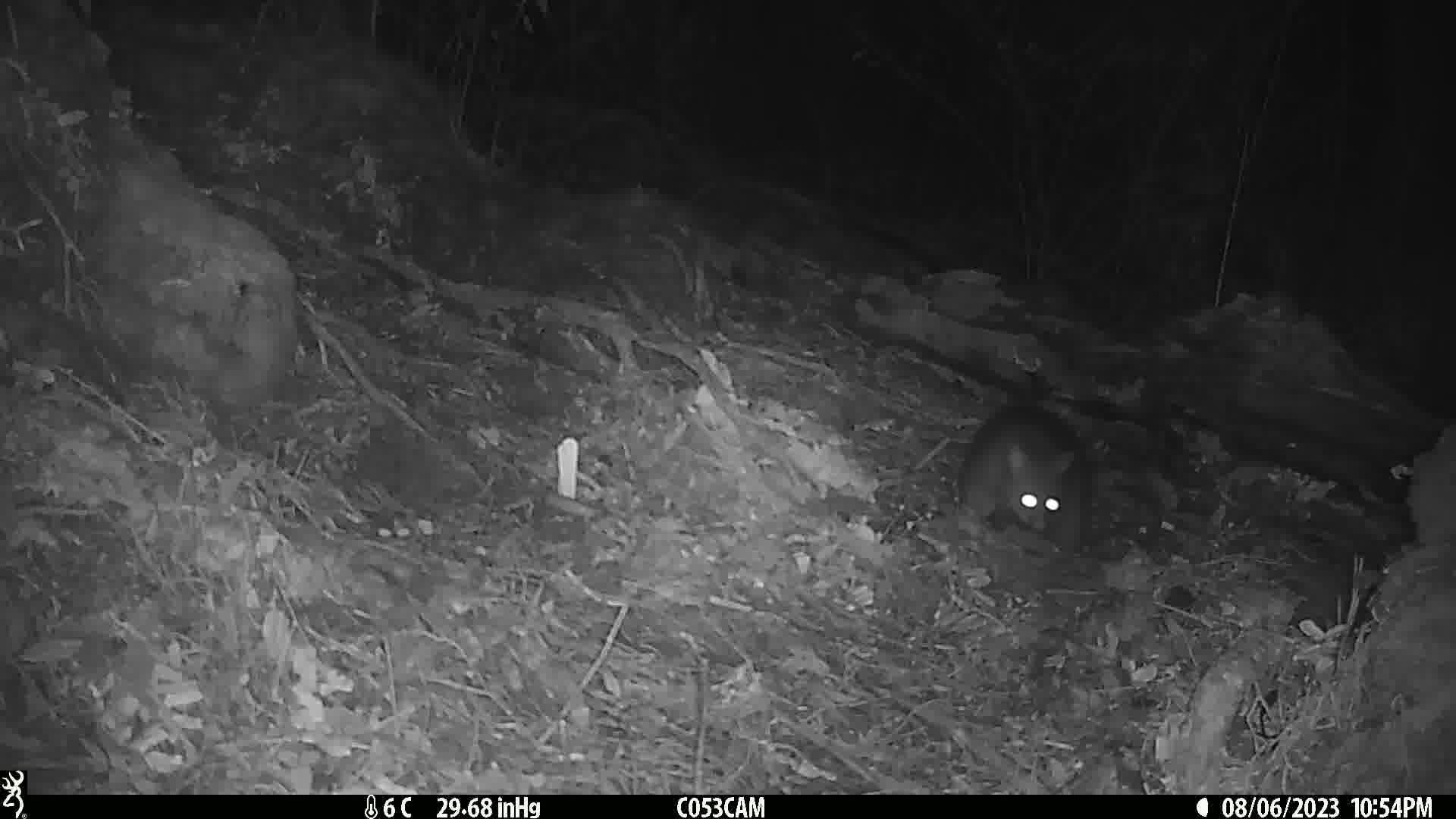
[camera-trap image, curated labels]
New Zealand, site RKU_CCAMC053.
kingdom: Animalia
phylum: Chordata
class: Mammalia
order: Diprotodontia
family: Phalangeridae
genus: Trichosurus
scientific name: Trichosurus vulpecula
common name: common brushtail possum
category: possum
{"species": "possum (common brushtail possum) (Trichosurus vulpecula)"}